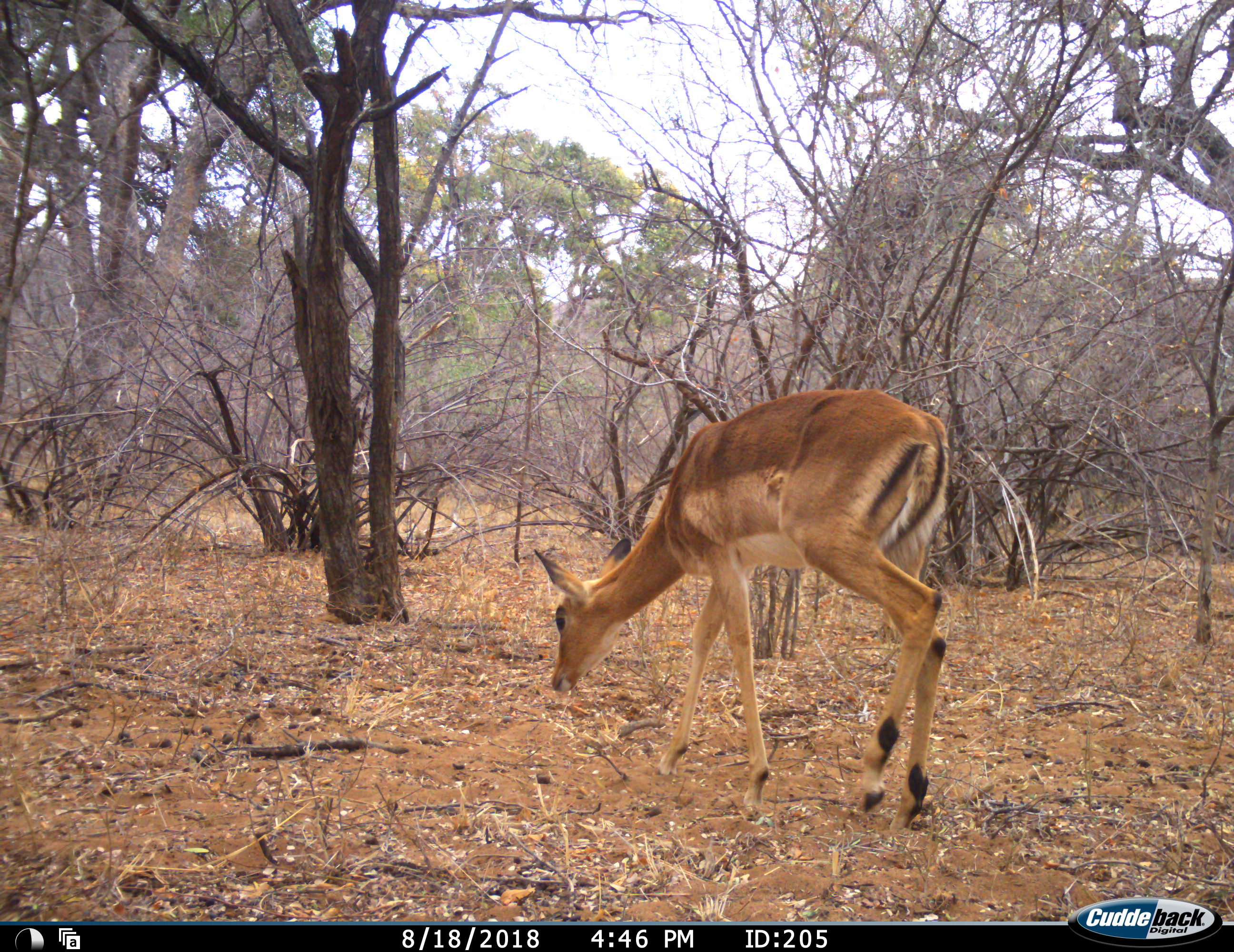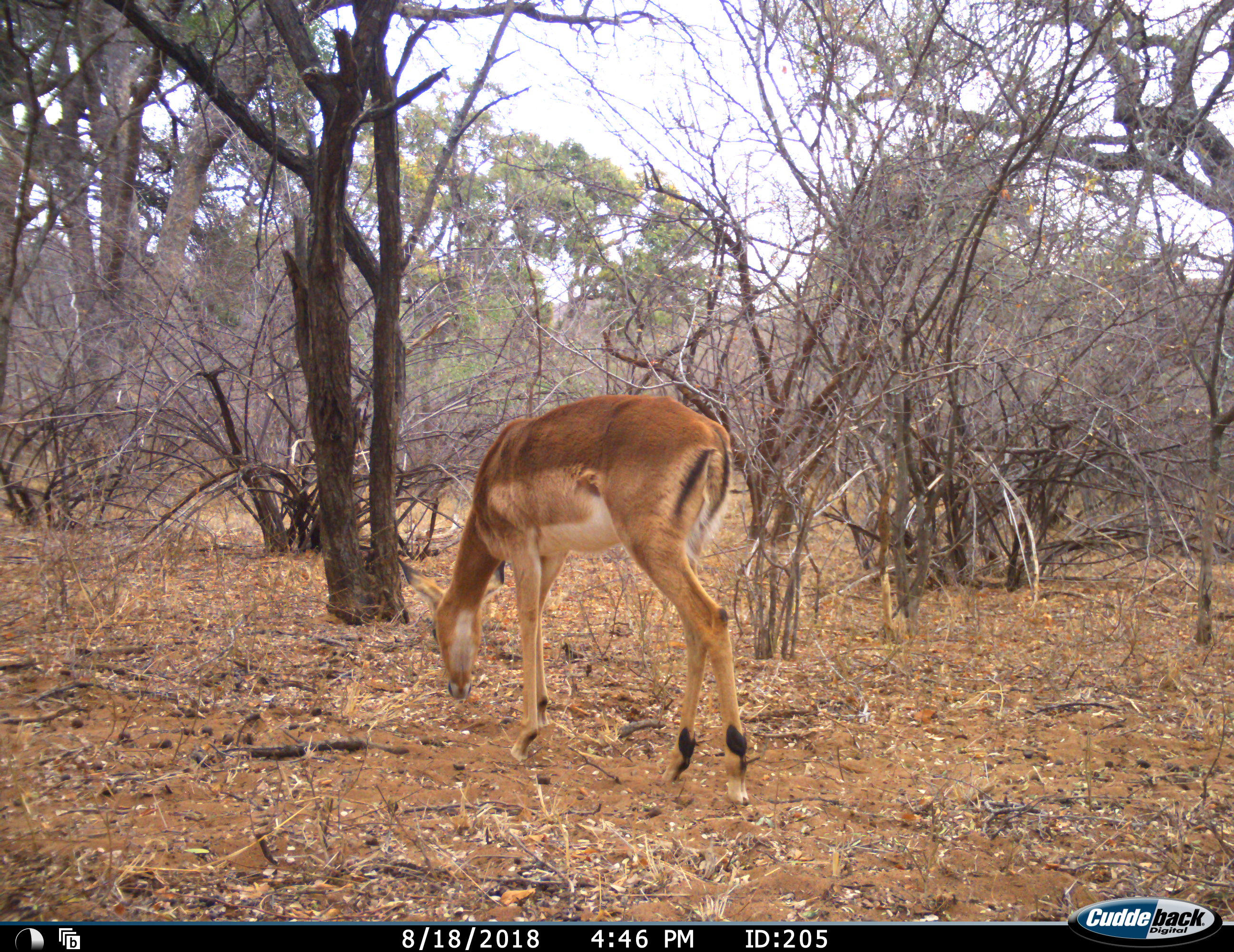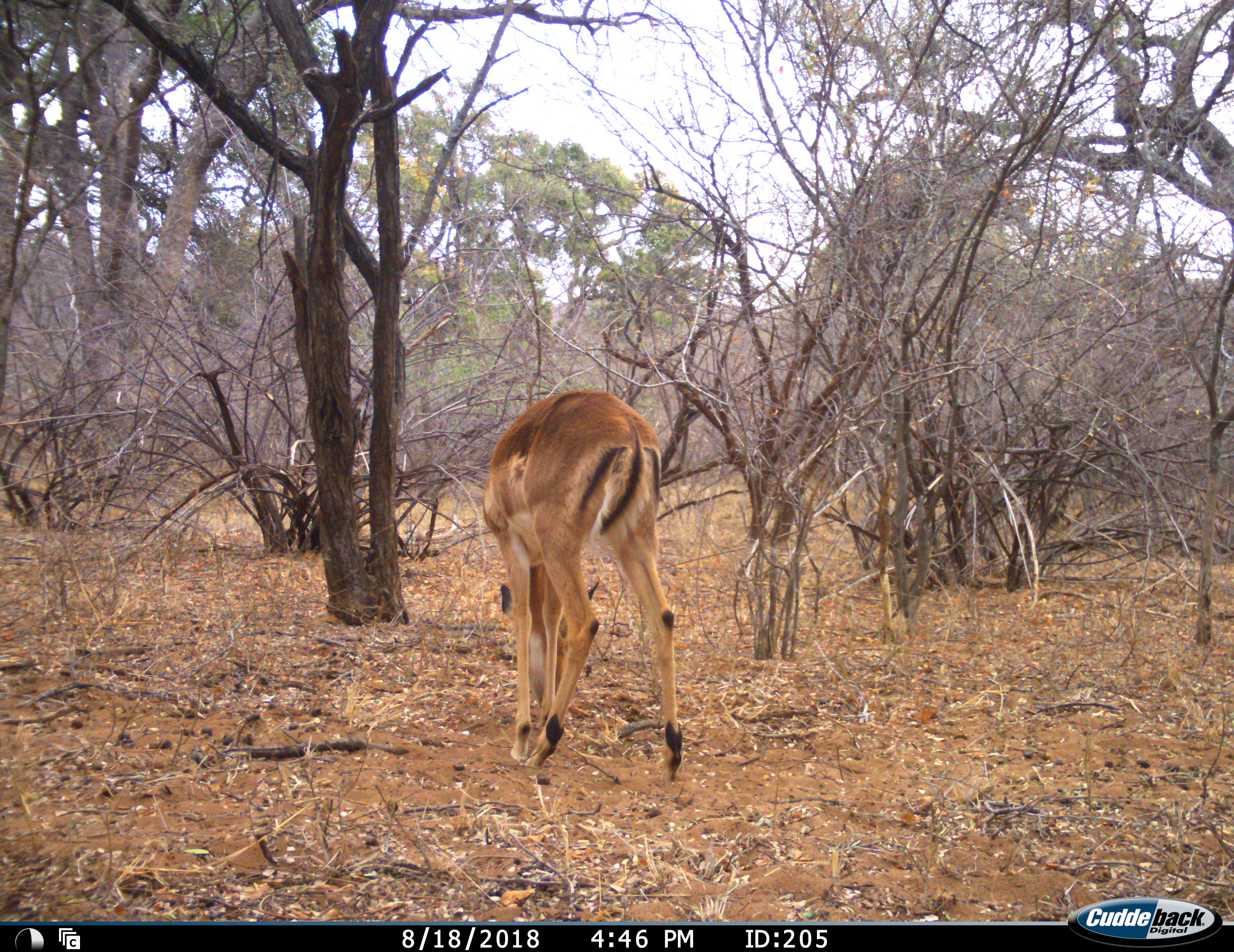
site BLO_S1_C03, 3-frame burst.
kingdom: Animalia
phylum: Chordata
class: Mammalia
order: Artiodactyla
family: Bovidae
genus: Aepyceros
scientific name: Aepyceros melampus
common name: impala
Impala (Aepyceros melampus), count 1. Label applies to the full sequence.